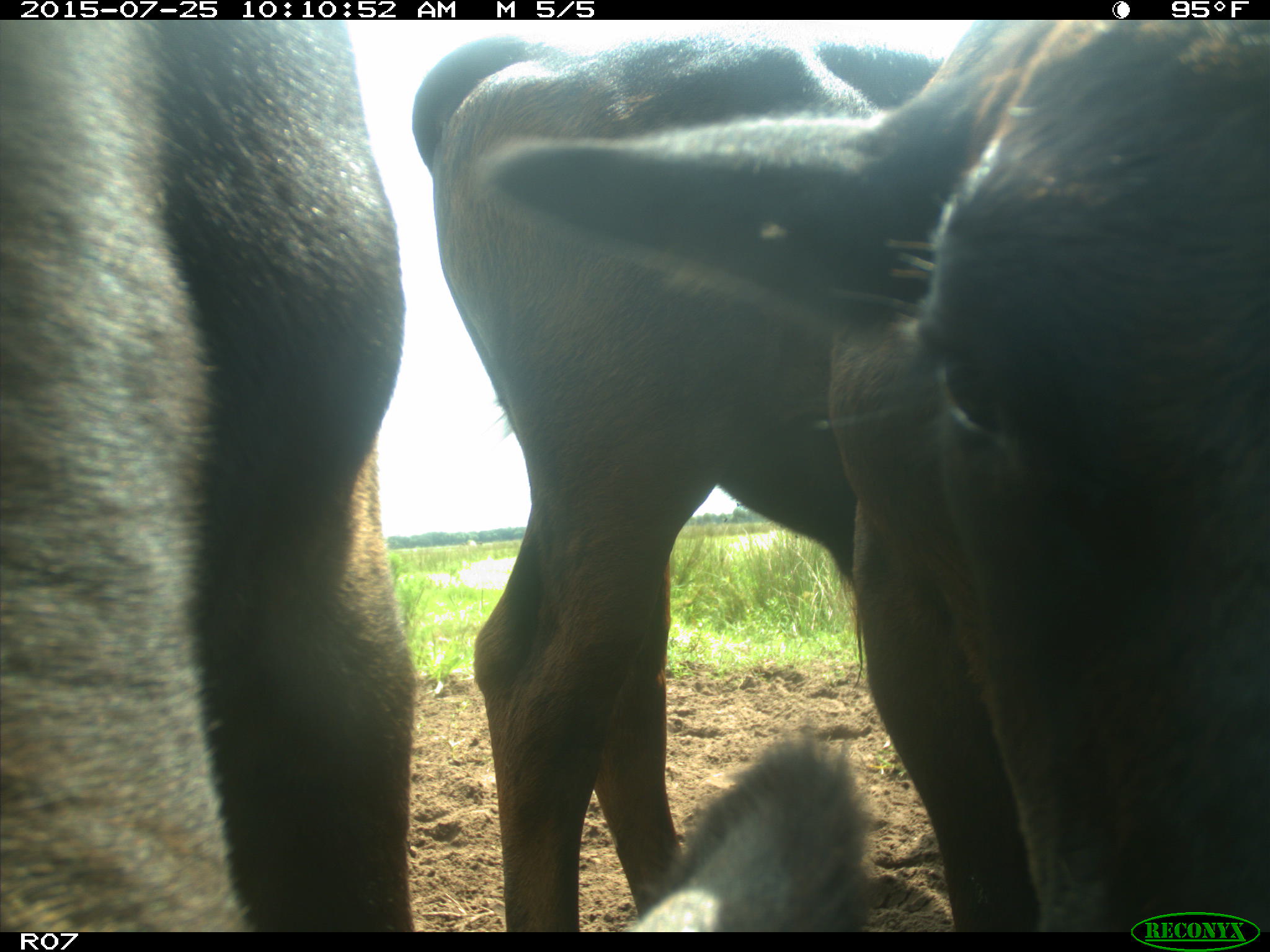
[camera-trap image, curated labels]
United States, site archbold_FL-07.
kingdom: Animalia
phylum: Chordata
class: Mammalia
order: Artiodactyla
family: Bovidae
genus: Bos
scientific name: Bos taurus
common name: domestic cow